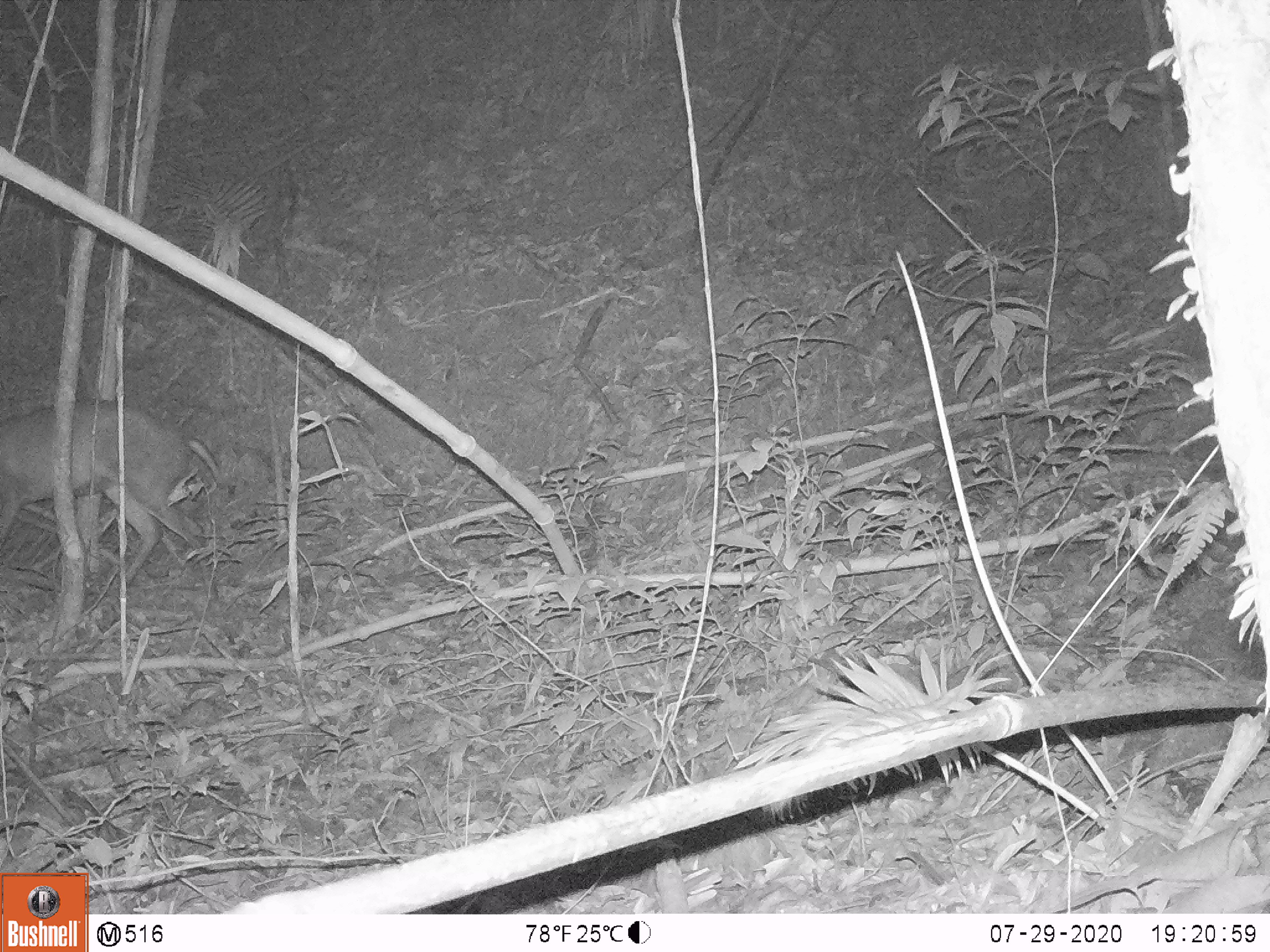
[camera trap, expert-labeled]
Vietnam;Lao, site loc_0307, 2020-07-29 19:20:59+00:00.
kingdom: Animalia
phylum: Chordata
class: Mammalia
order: Artiodactyla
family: Cervidae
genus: Muntiacus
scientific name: Muntiacus rooseveltorum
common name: roosevelt's muntjac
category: roosevelts muntjac group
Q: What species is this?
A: Roosevelts muntjac group (roosevelt's muntjac) (Muntiacus rooseveltorum).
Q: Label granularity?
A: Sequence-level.